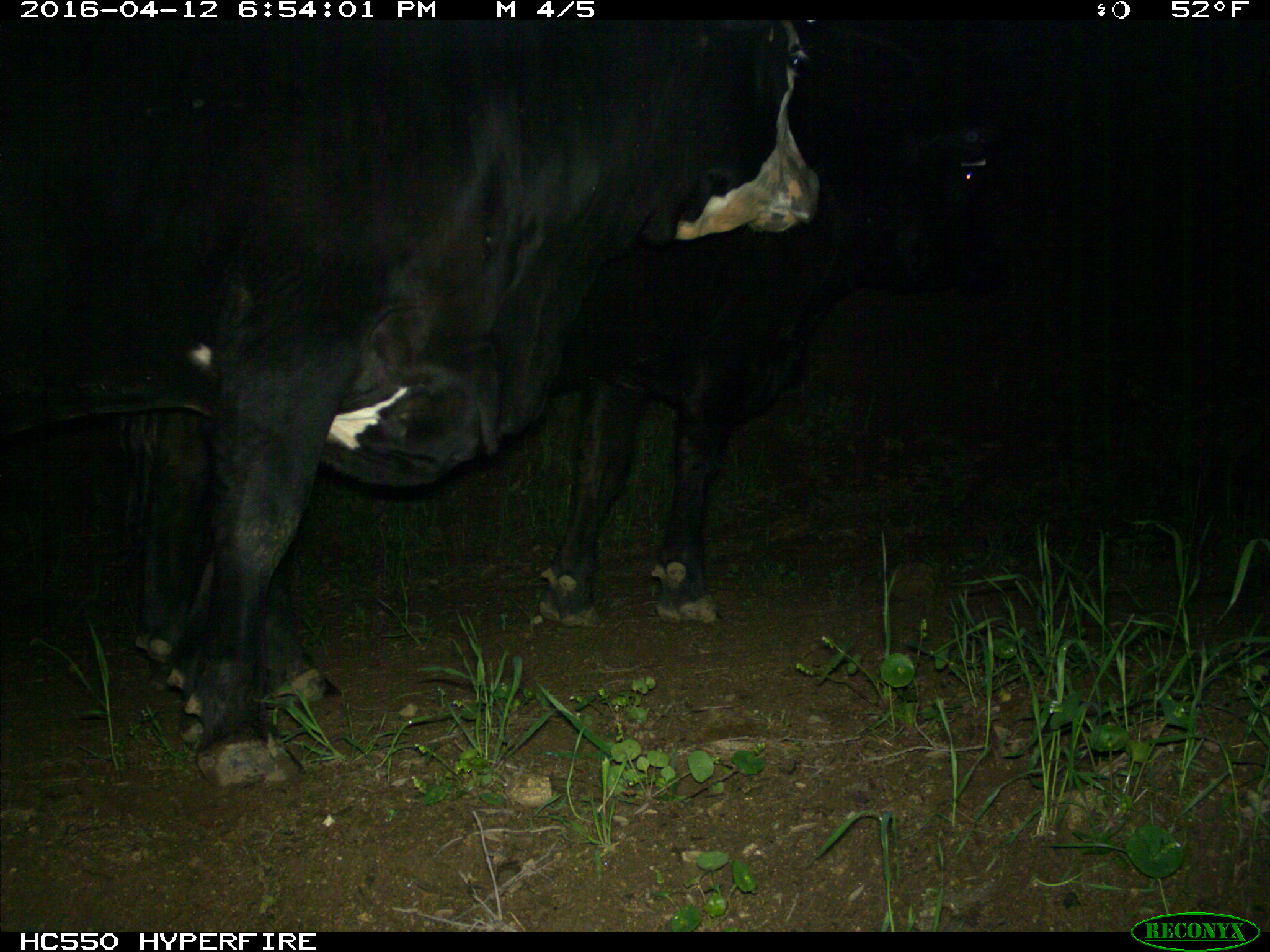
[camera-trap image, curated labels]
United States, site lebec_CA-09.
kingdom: Animalia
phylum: Chordata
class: Mammalia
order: Artiodactyla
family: Bovidae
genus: Bos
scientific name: Bos taurus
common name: domestic cow